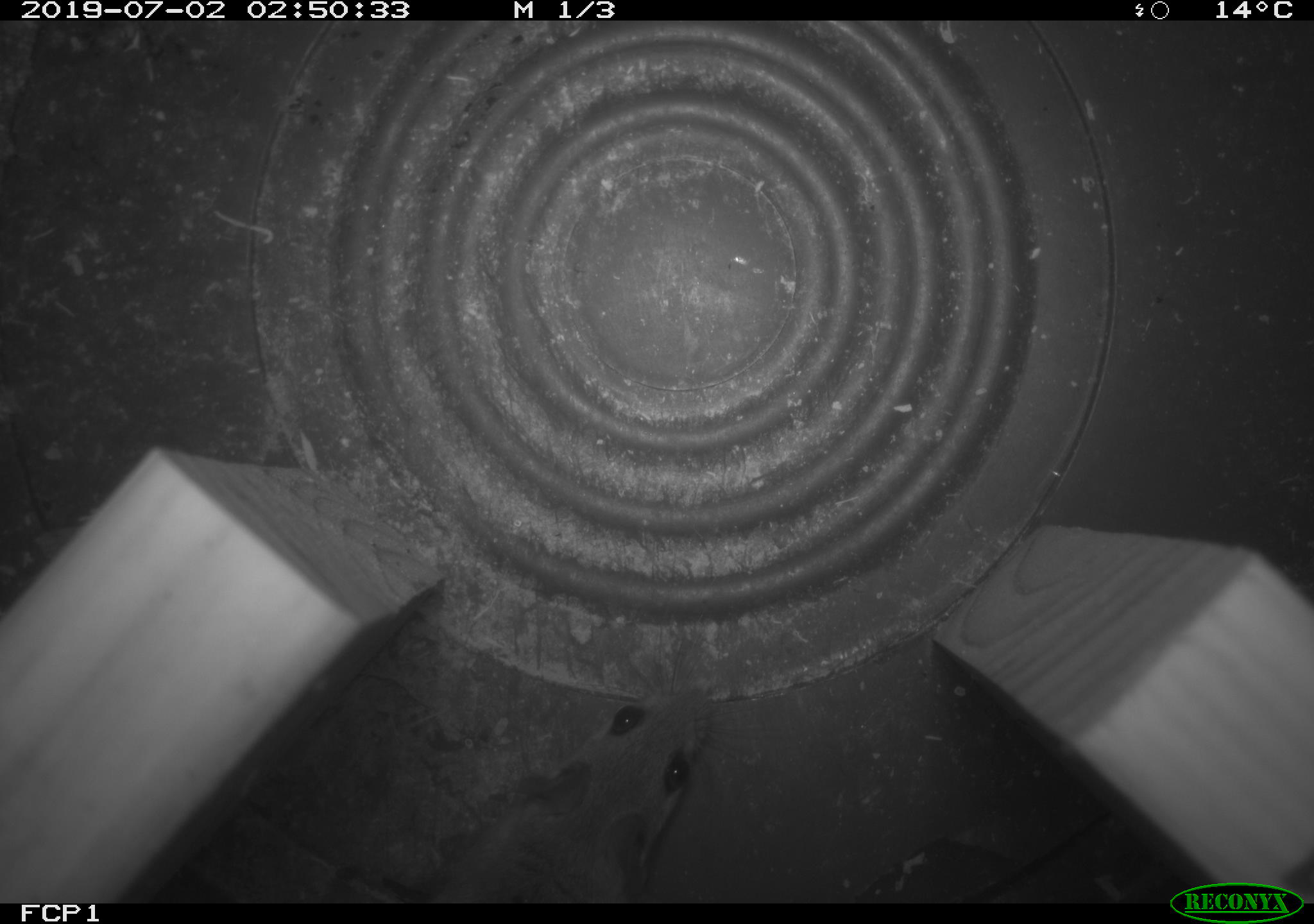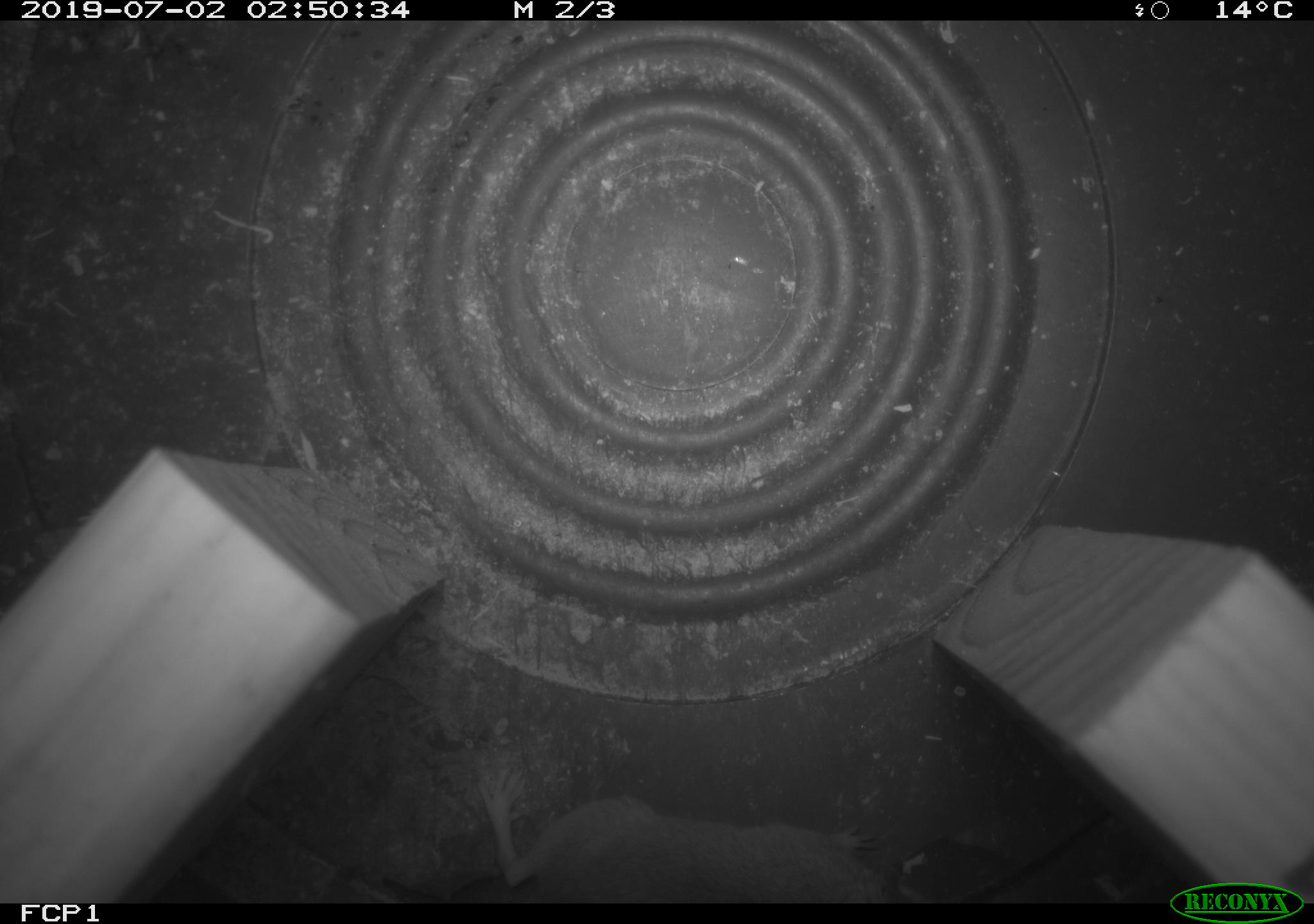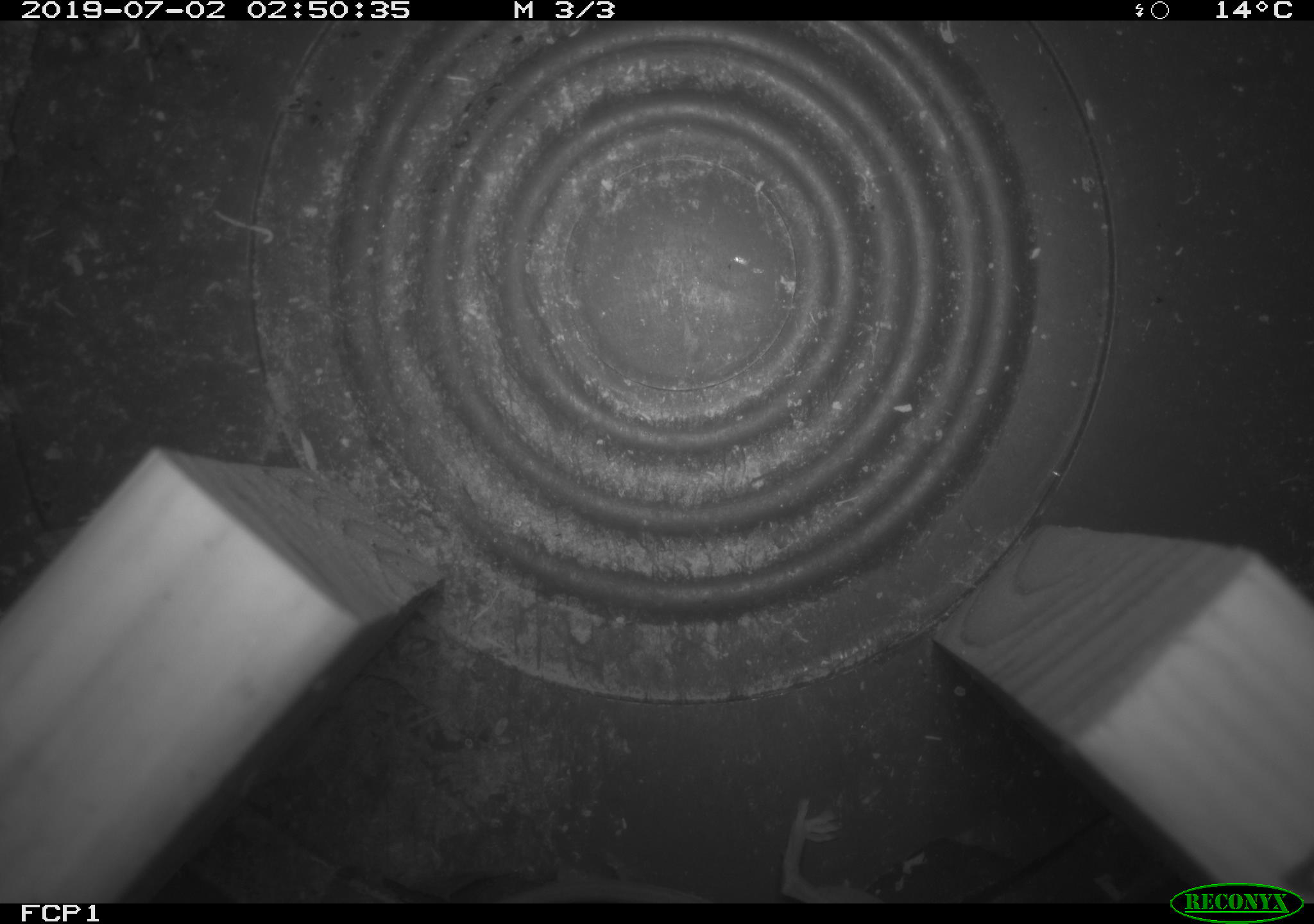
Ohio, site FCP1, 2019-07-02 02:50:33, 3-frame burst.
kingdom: Animalia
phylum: Chordata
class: Mammalia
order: Rodentia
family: Cricetidae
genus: Peromyscus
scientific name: Peromyscus leucopus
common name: white-footed mouse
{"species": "white-footed mouse (Peromyscus leucopus)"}